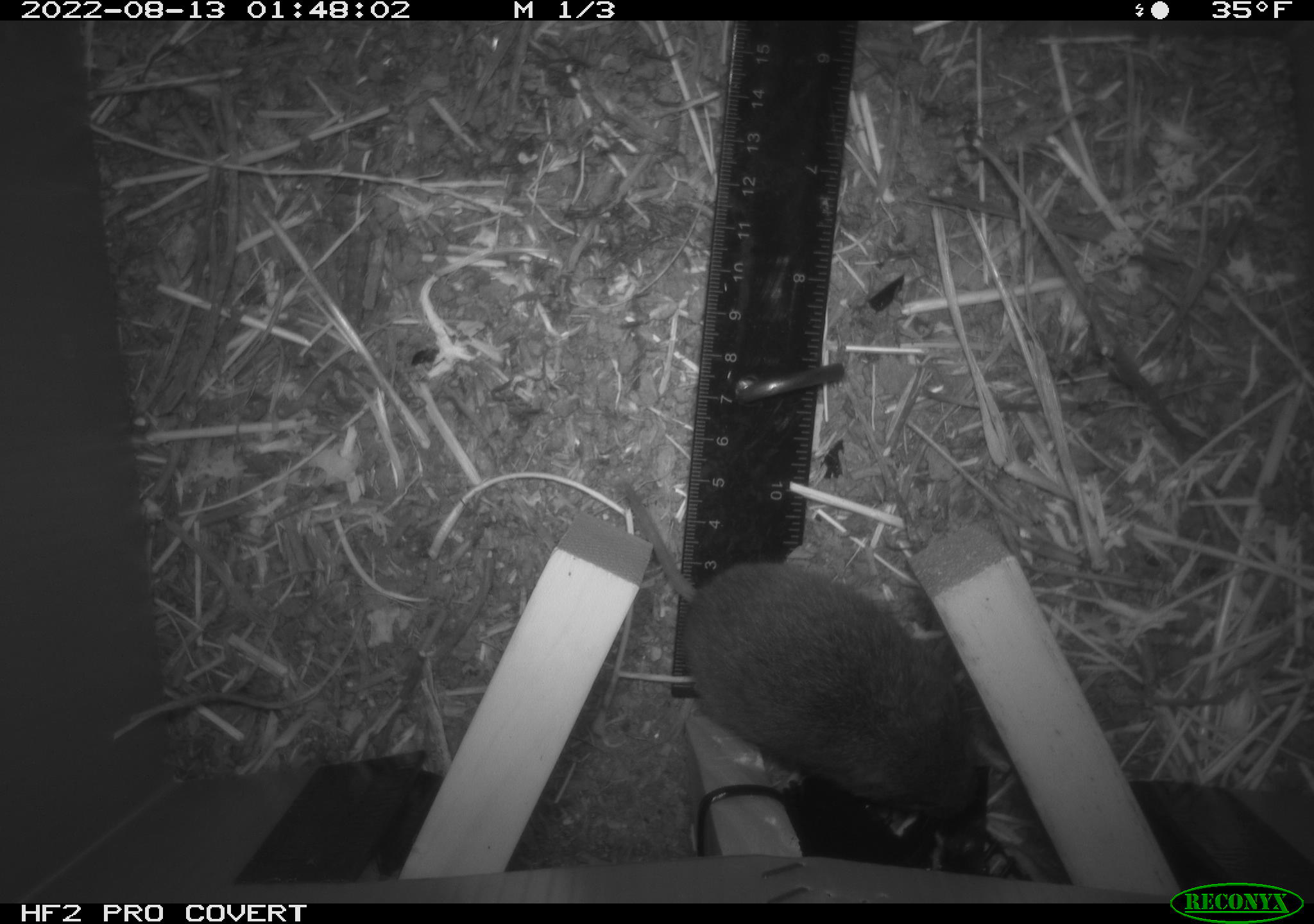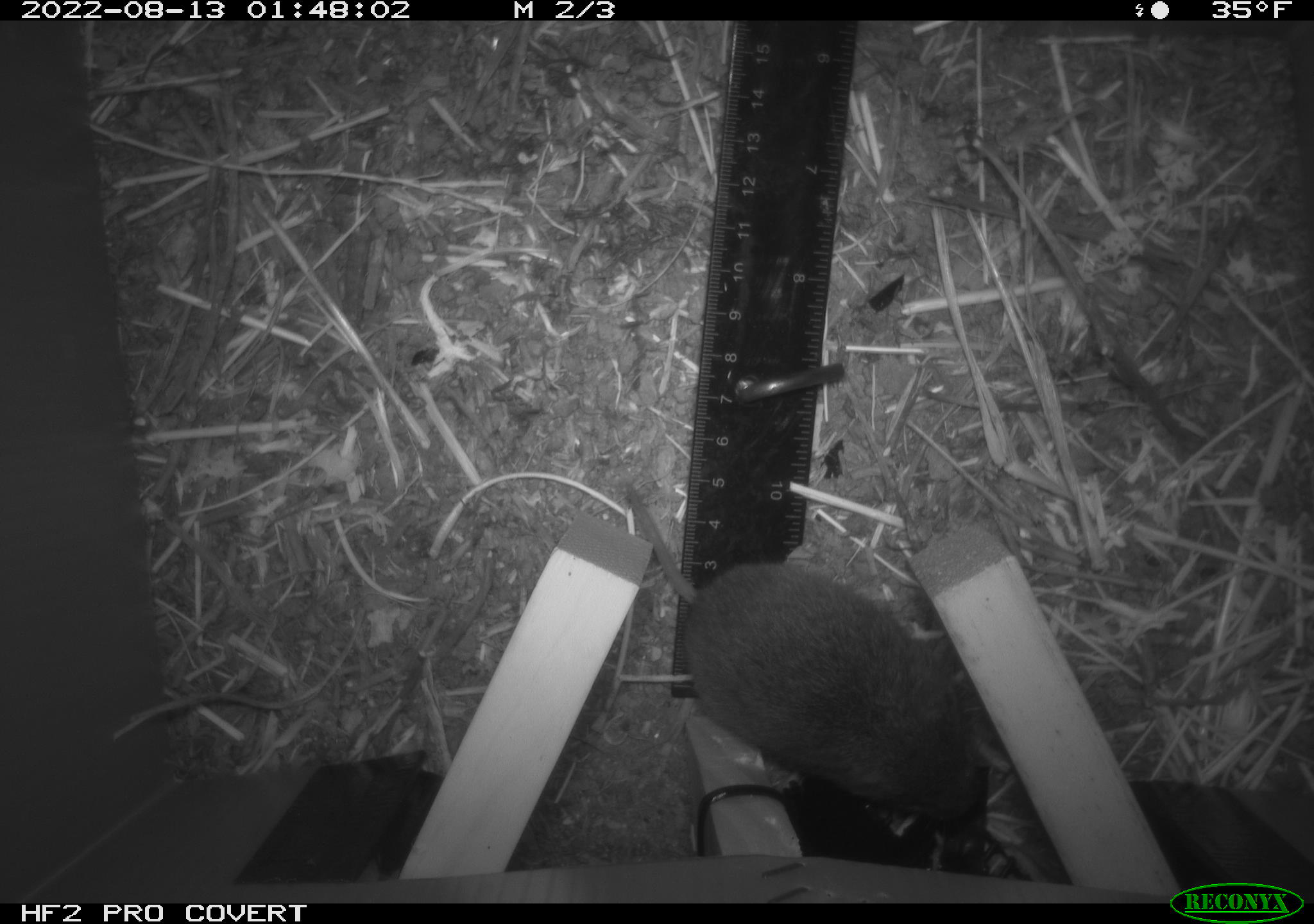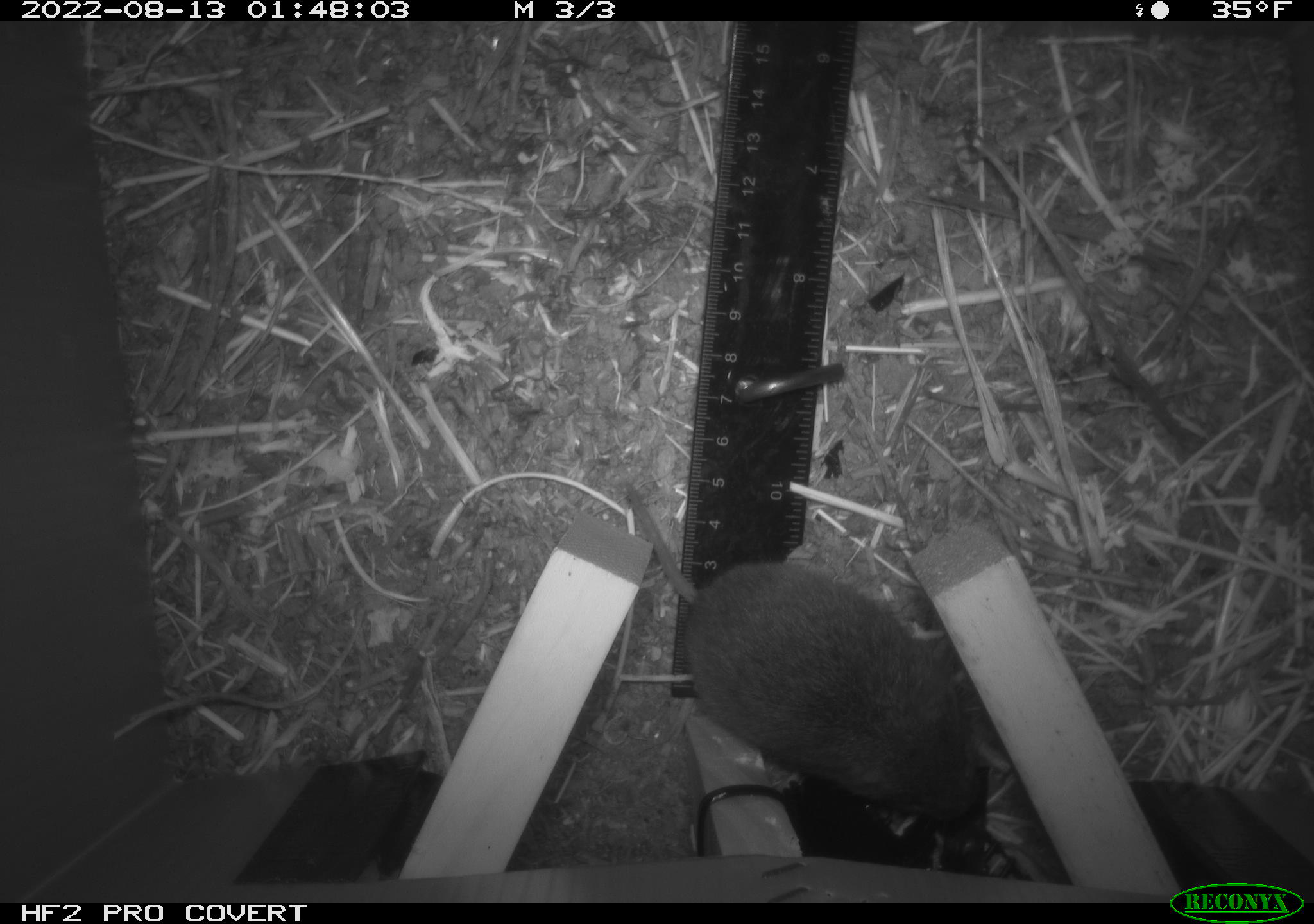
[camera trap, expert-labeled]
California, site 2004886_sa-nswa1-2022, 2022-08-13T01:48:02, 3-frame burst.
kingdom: Animalia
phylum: Chordata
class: Mammalia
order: Rodentia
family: Cricetidae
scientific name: Cricetidae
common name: hamsters, voles, lemmings, and allies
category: cricetidae family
Cricetidae family (hamsters, voles, lemmings, and allies) (Cricetidae).